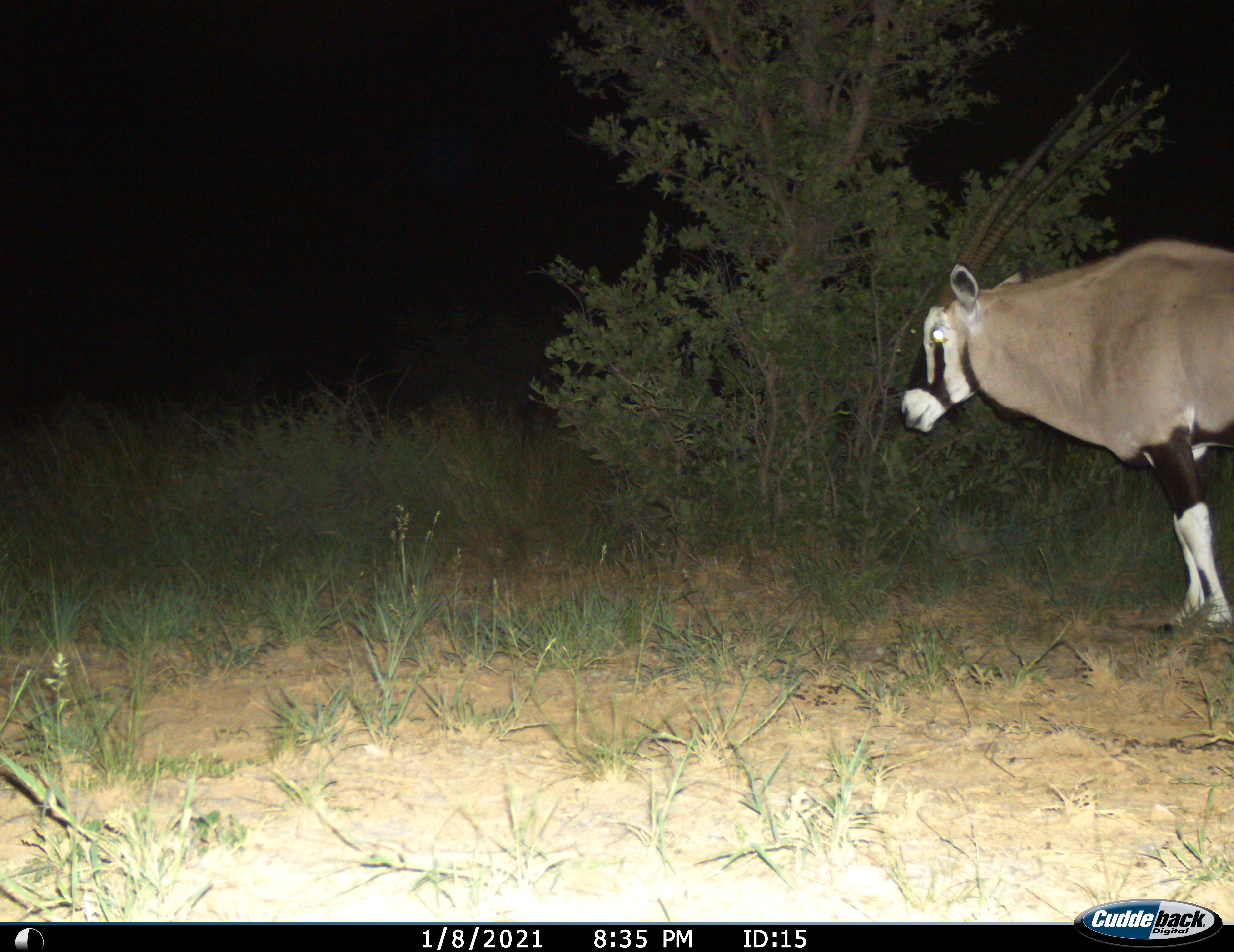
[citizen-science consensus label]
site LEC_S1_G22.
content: unidentified animal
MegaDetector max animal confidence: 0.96